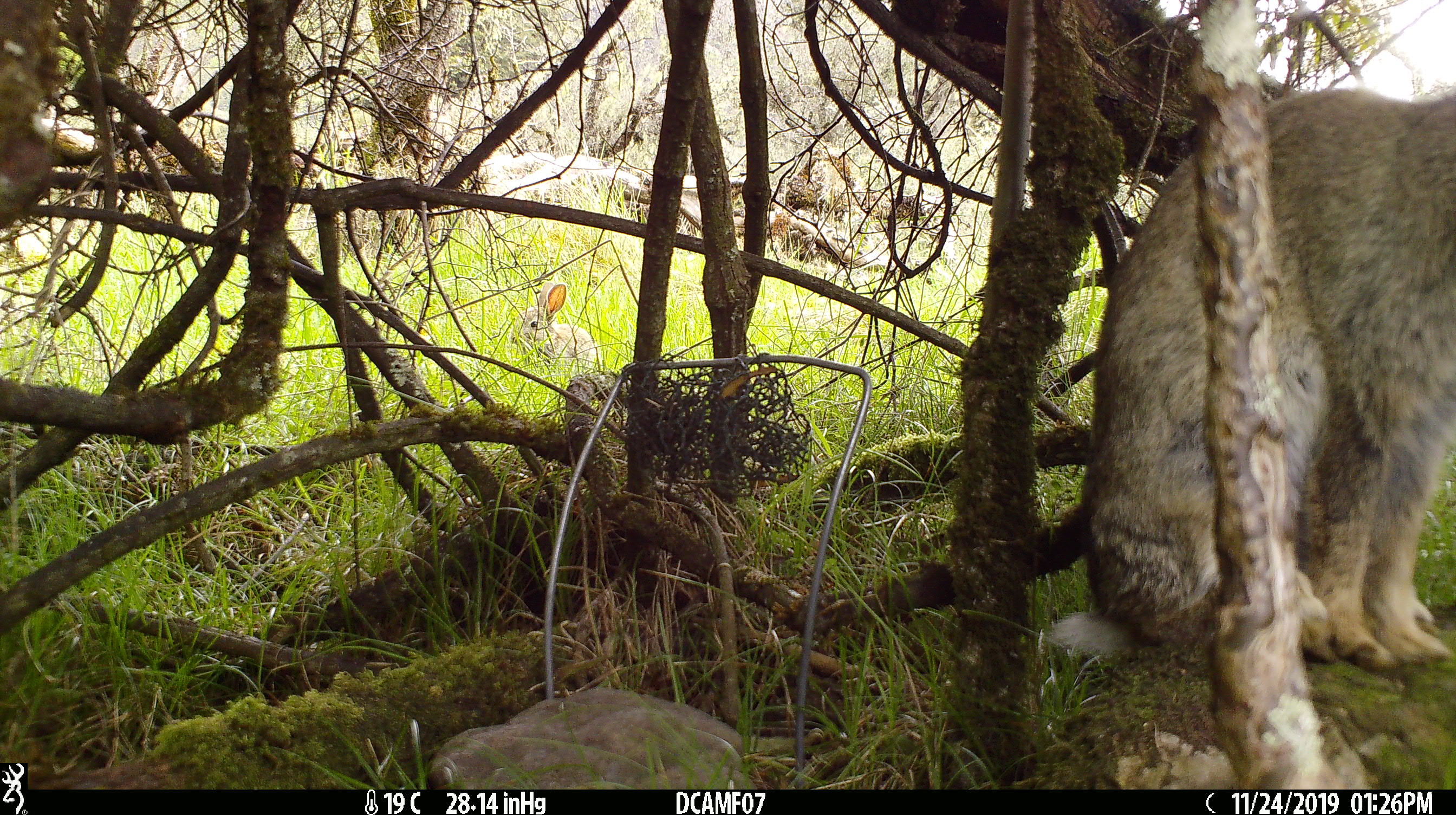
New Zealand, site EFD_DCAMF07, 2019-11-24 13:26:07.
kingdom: Animalia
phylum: Chordata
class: Mammalia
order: Lagomorpha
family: Leporidae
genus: Oryctolagus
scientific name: Oryctolagus cuniculus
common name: european rabbit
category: rabbit